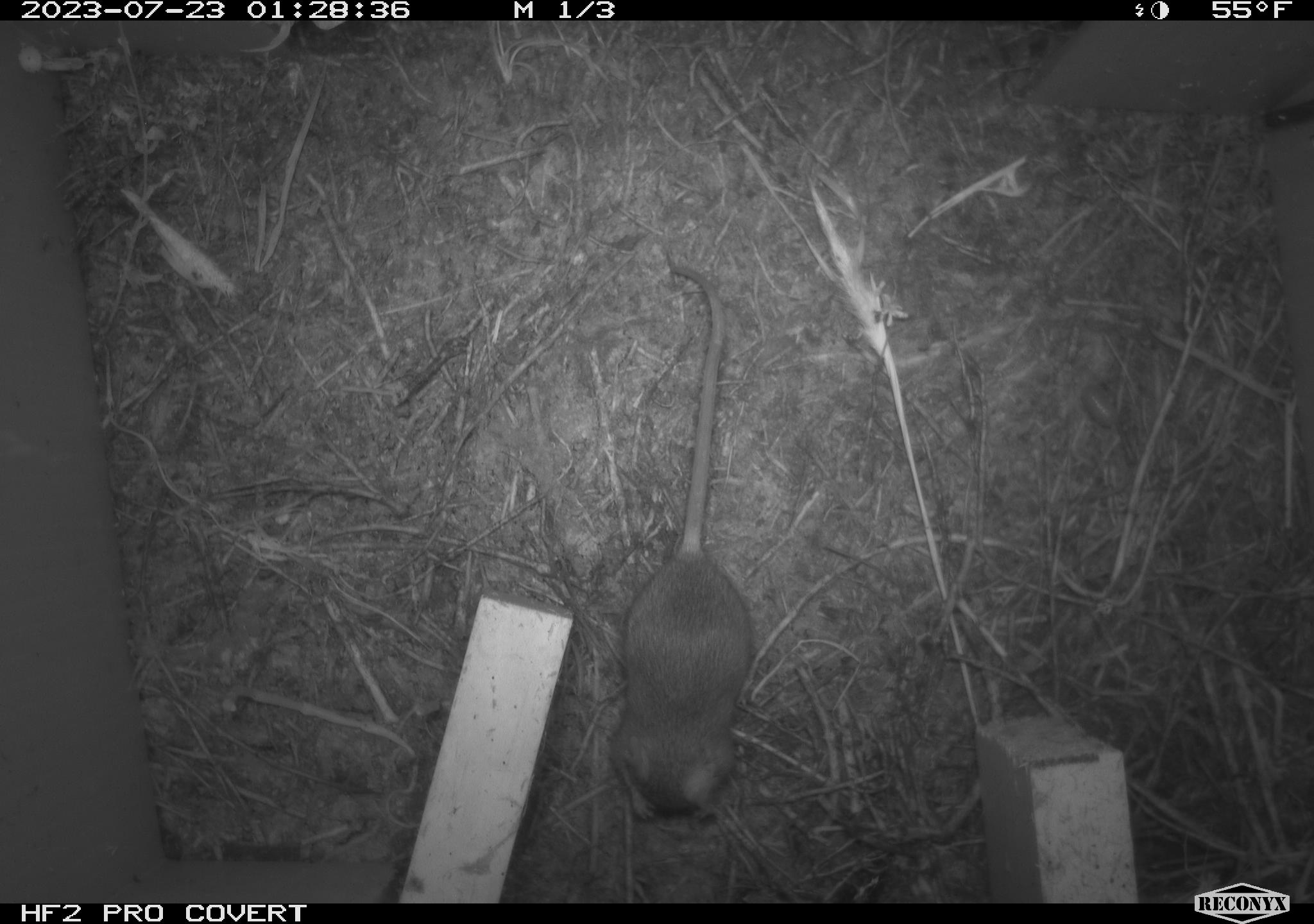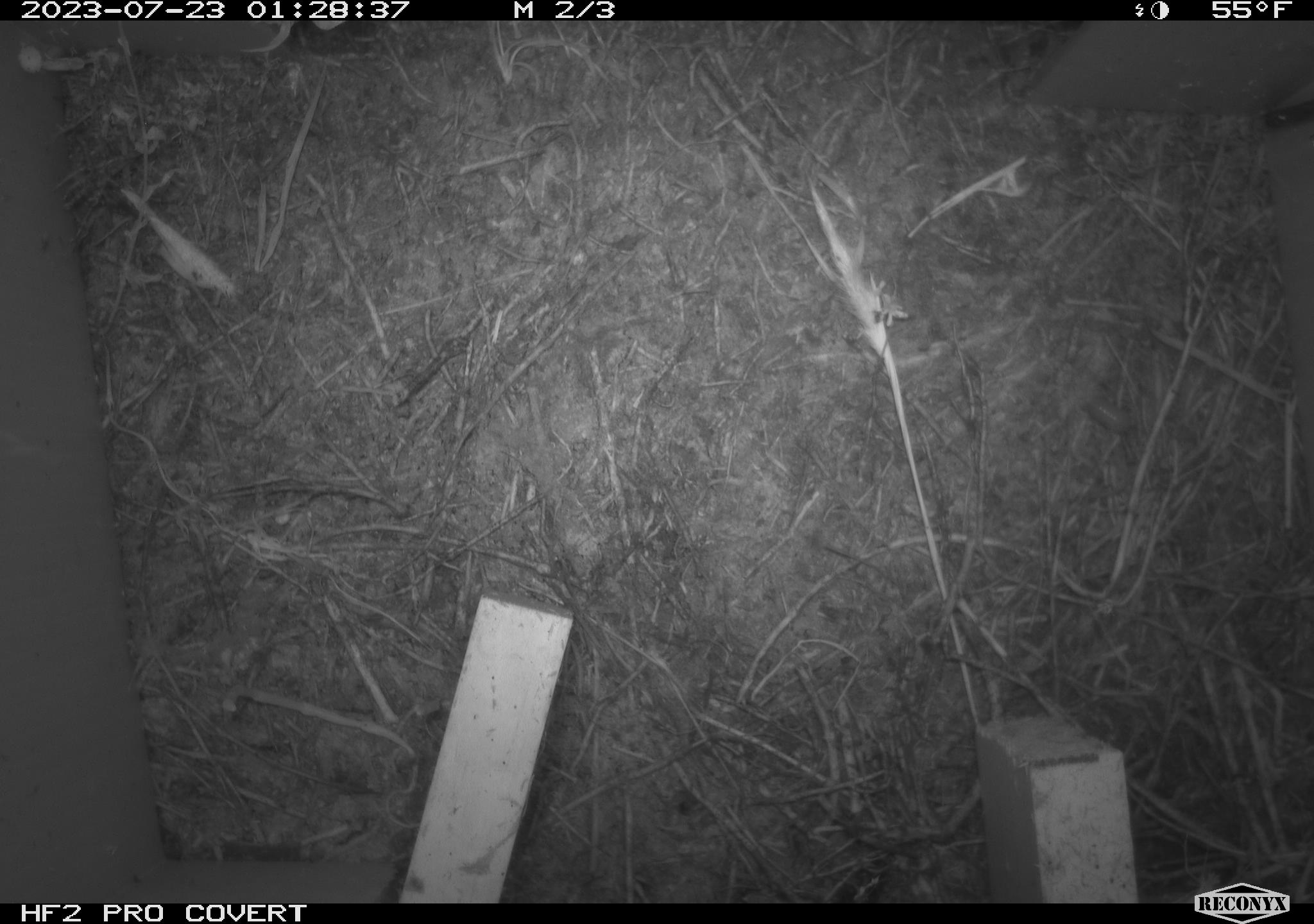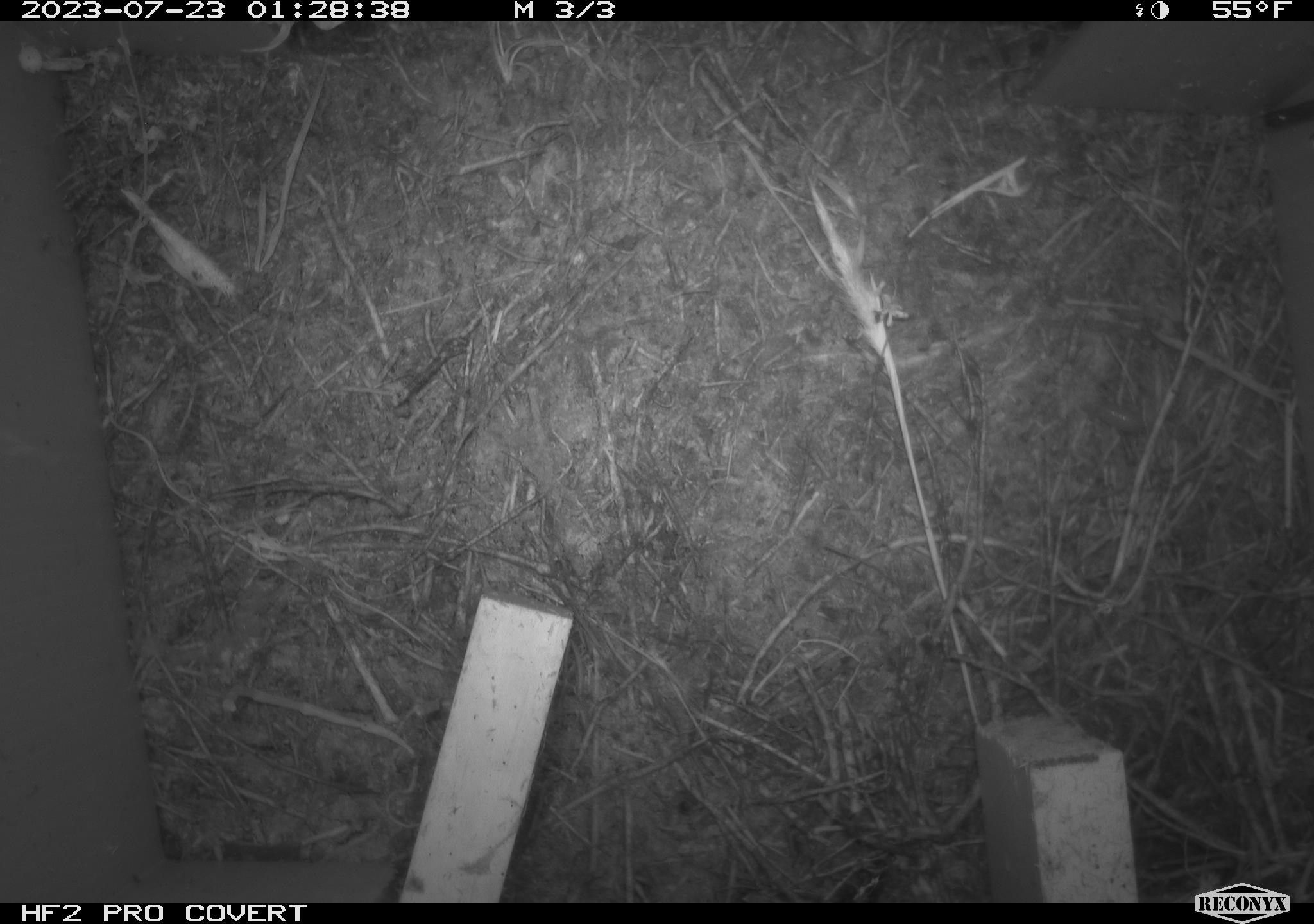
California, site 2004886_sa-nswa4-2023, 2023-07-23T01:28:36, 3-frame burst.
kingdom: Animalia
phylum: Chordata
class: Mammalia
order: Rodentia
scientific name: Rodentia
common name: mouse species